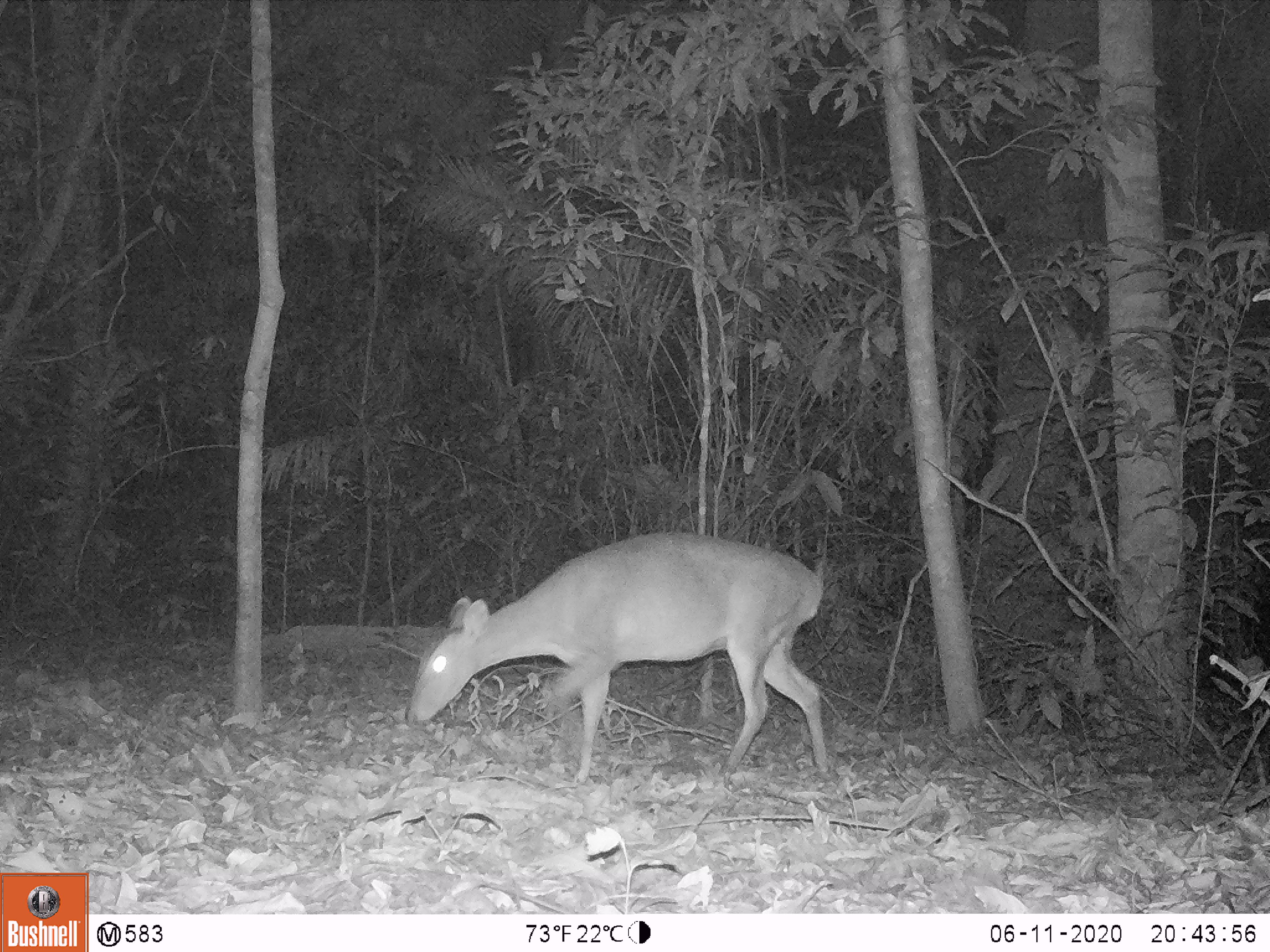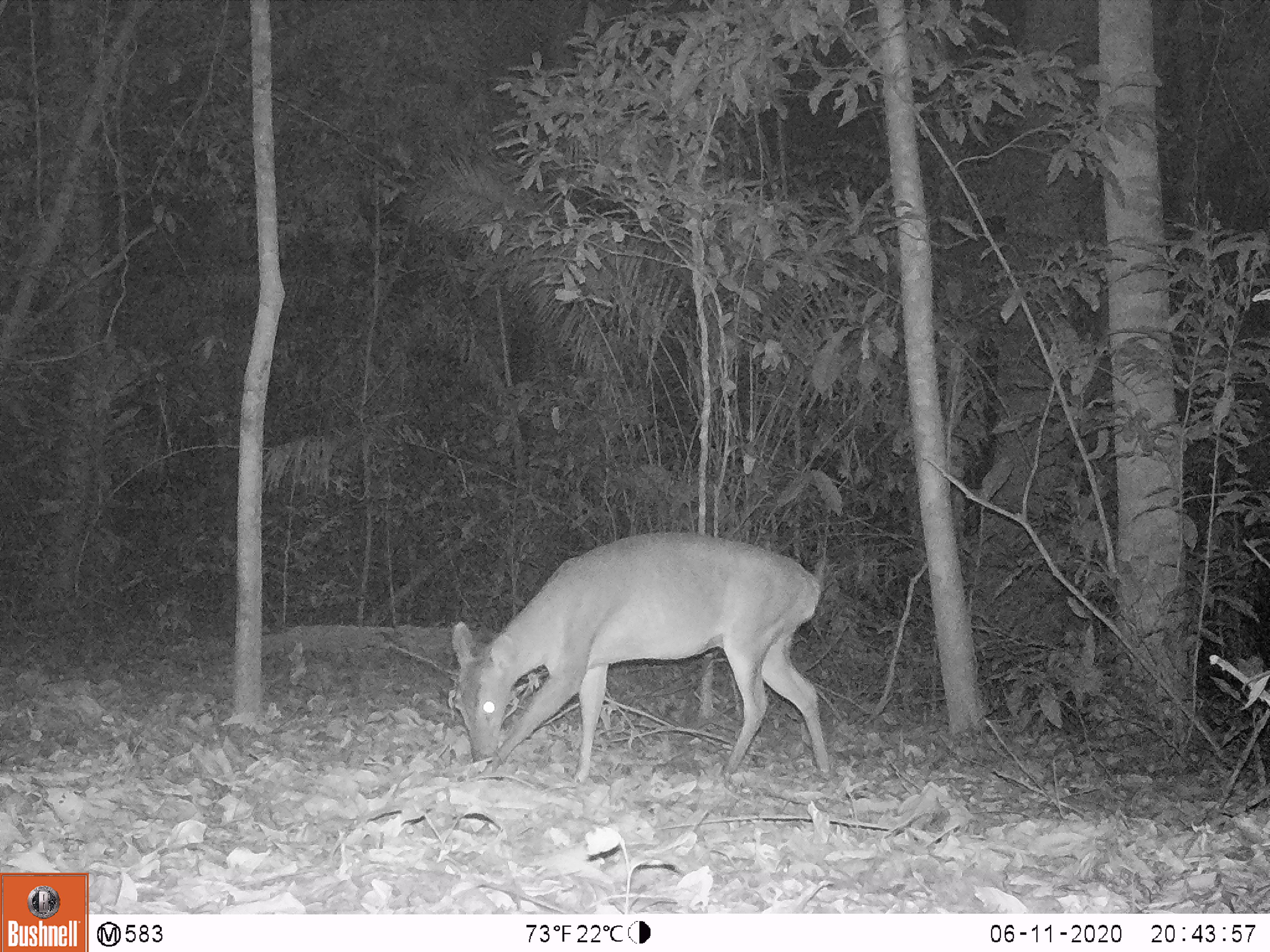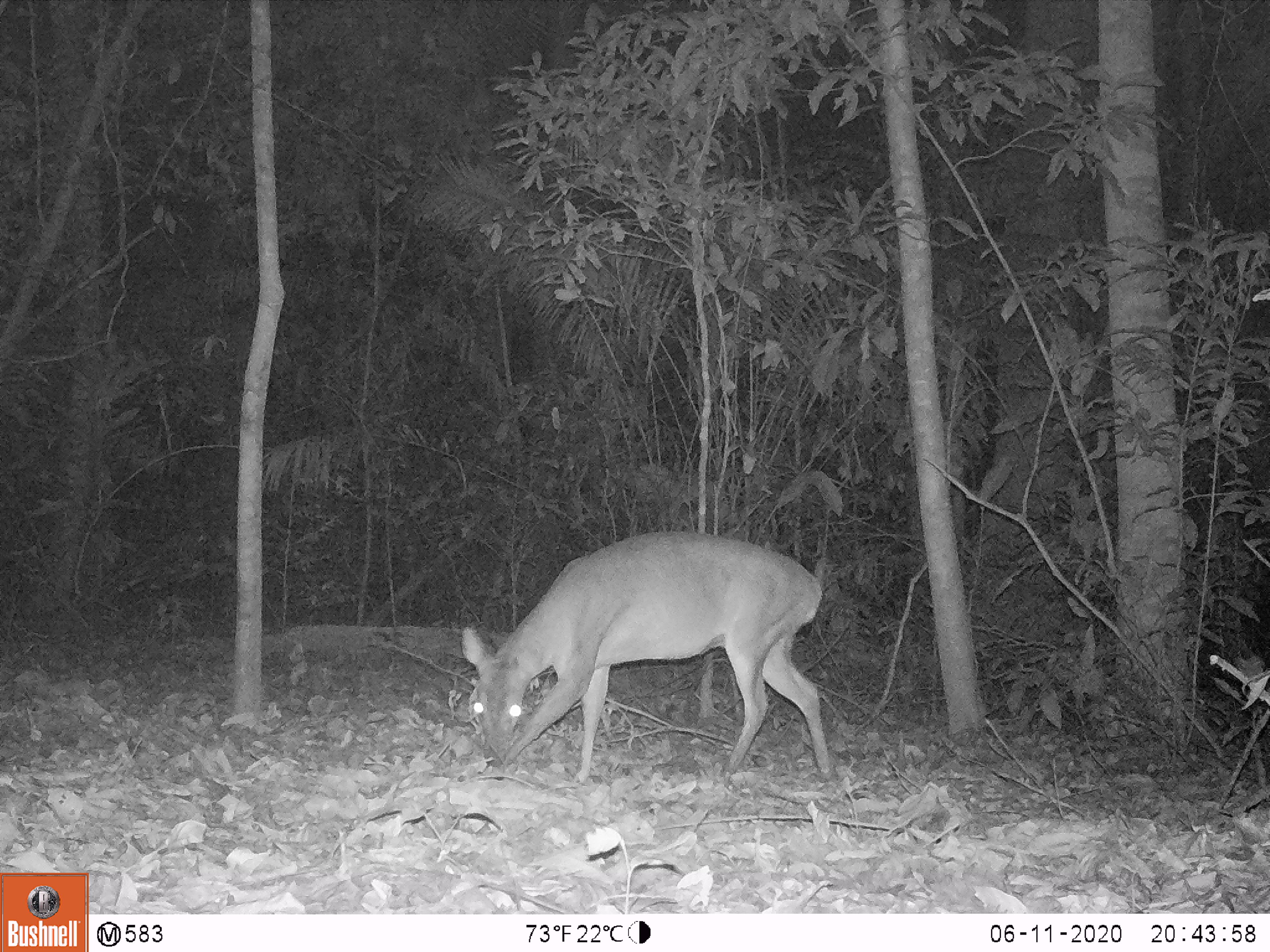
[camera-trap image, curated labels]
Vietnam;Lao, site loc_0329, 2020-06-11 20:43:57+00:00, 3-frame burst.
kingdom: Animalia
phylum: Chordata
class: Mammalia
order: Artiodactyla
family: Cervidae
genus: Muntiacus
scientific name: Muntiacus vuquangensis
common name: large-antlered muntjac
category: large antlered muntjac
Large antlered muntjac (large-antlered muntjac) (Muntiacus vuquangensis). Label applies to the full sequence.